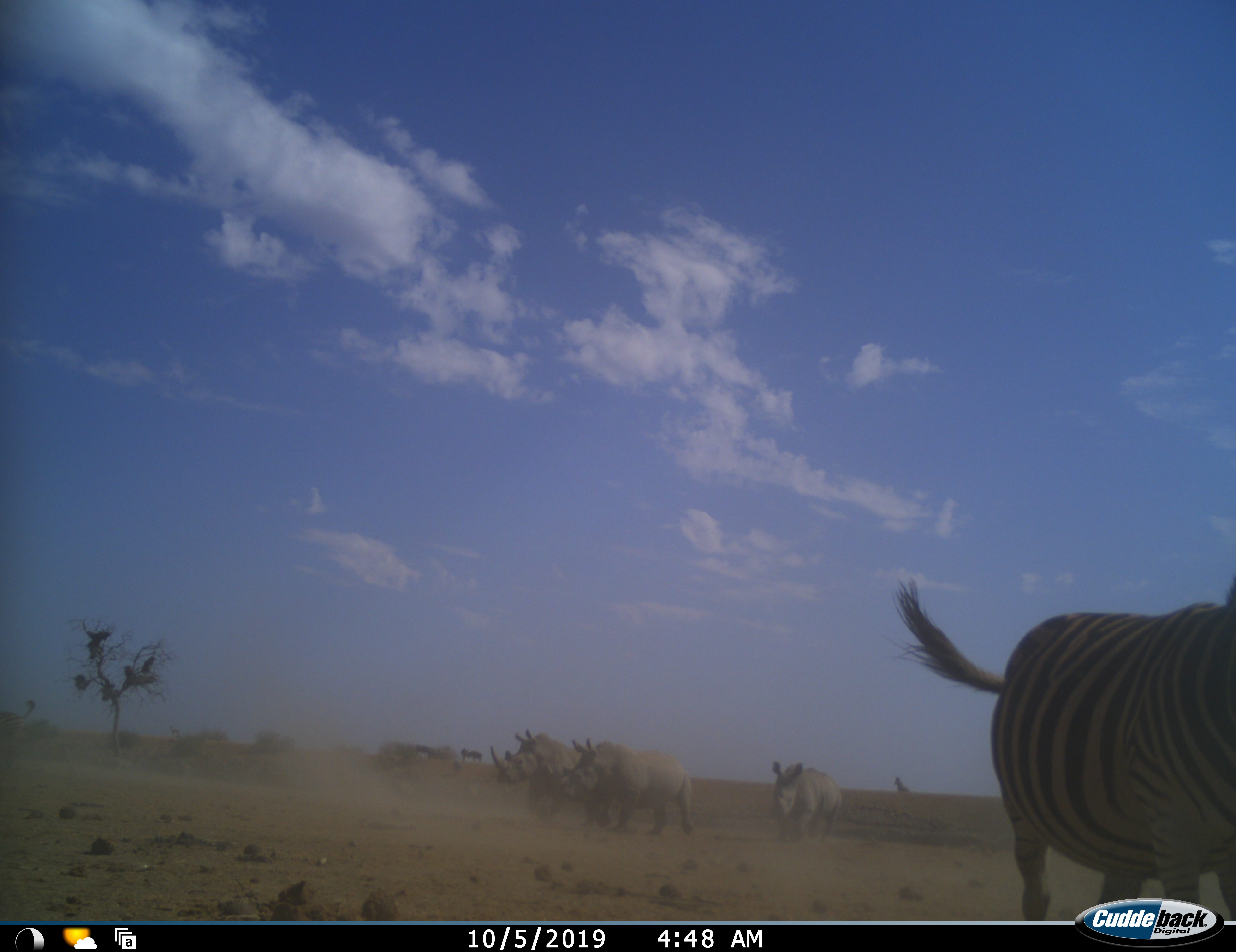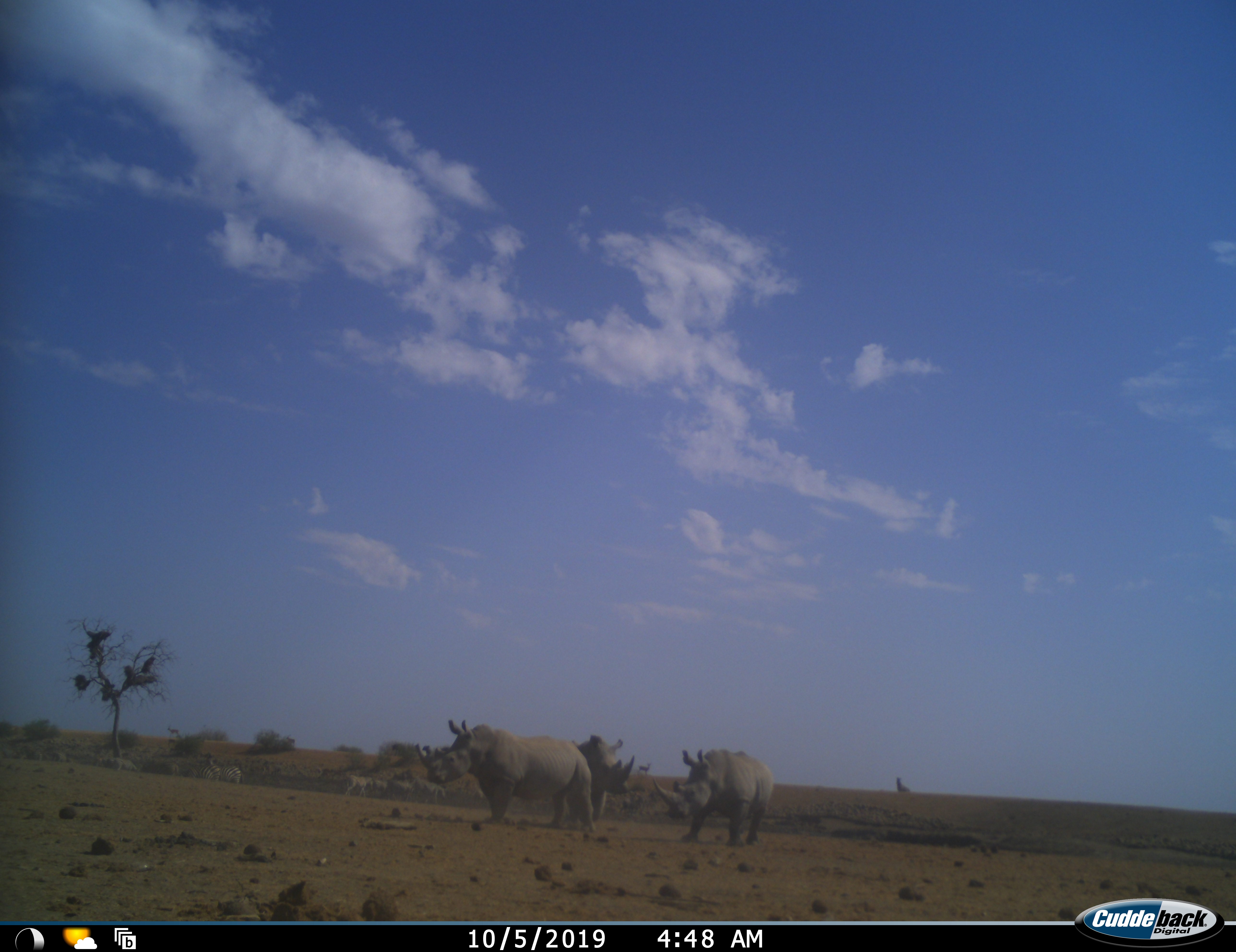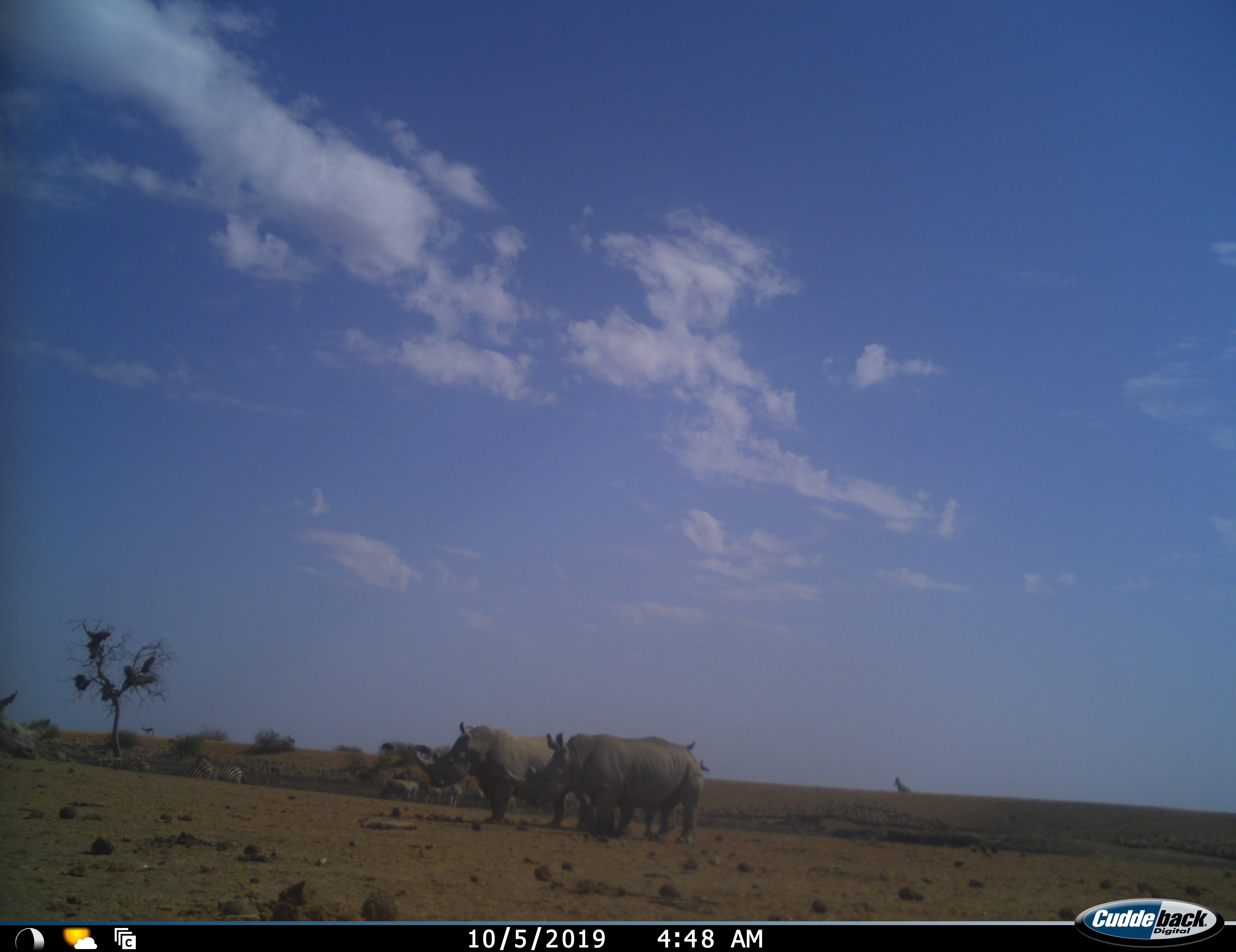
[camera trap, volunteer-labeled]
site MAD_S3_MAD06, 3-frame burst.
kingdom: Animalia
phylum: Chordata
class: Mammalia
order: Perissodactyla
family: Rhinocerotidae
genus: Ceratotherium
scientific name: Ceratotherium simum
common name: white rhinoceros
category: rhinoceroswhite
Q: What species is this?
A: Rhinoceroswhite (white rhinoceros) (Ceratotherium simum).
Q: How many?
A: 3.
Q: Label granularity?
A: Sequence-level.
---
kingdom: Animalia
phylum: Chordata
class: Mammalia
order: Perissodactyla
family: Equidae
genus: Equus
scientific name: Equus quagga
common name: plains zebra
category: zebraplains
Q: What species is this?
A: Zebraplains (plains zebra) (Equus quagga).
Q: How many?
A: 7.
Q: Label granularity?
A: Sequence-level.